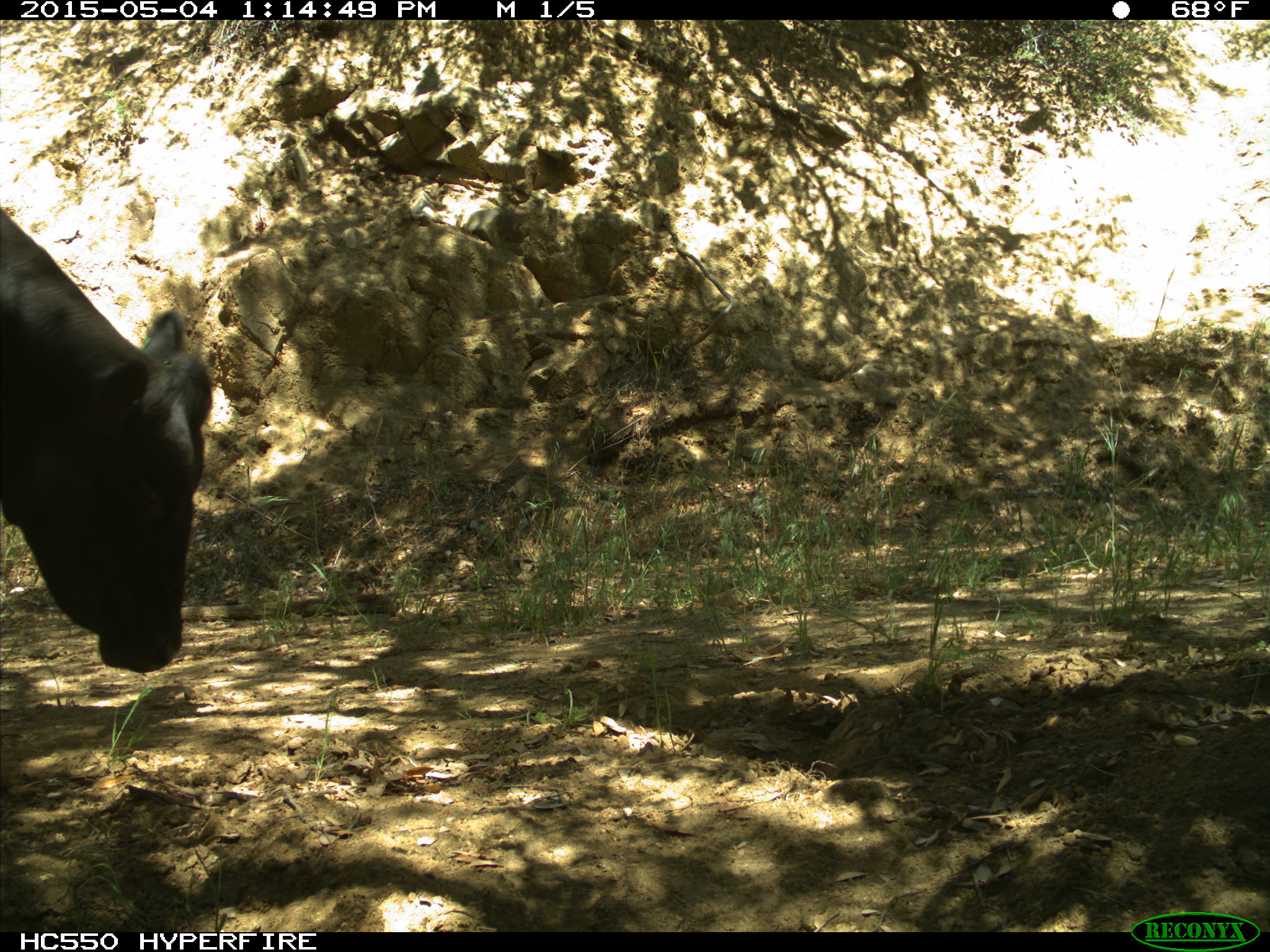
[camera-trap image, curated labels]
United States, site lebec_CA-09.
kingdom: Animalia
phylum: Chordata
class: Mammalia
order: Artiodactyla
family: Bovidae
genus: Bos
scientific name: Bos taurus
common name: domestic cow